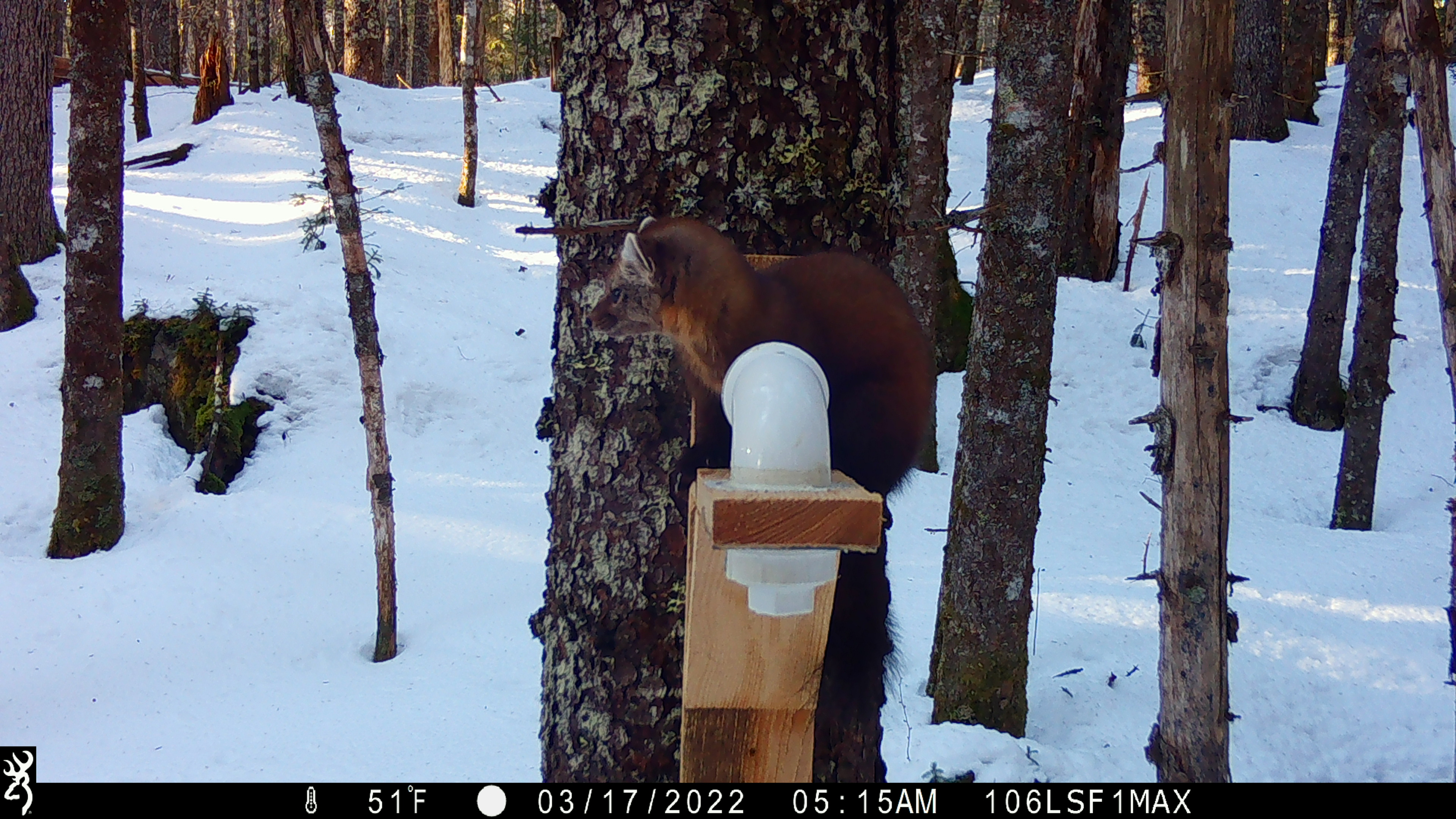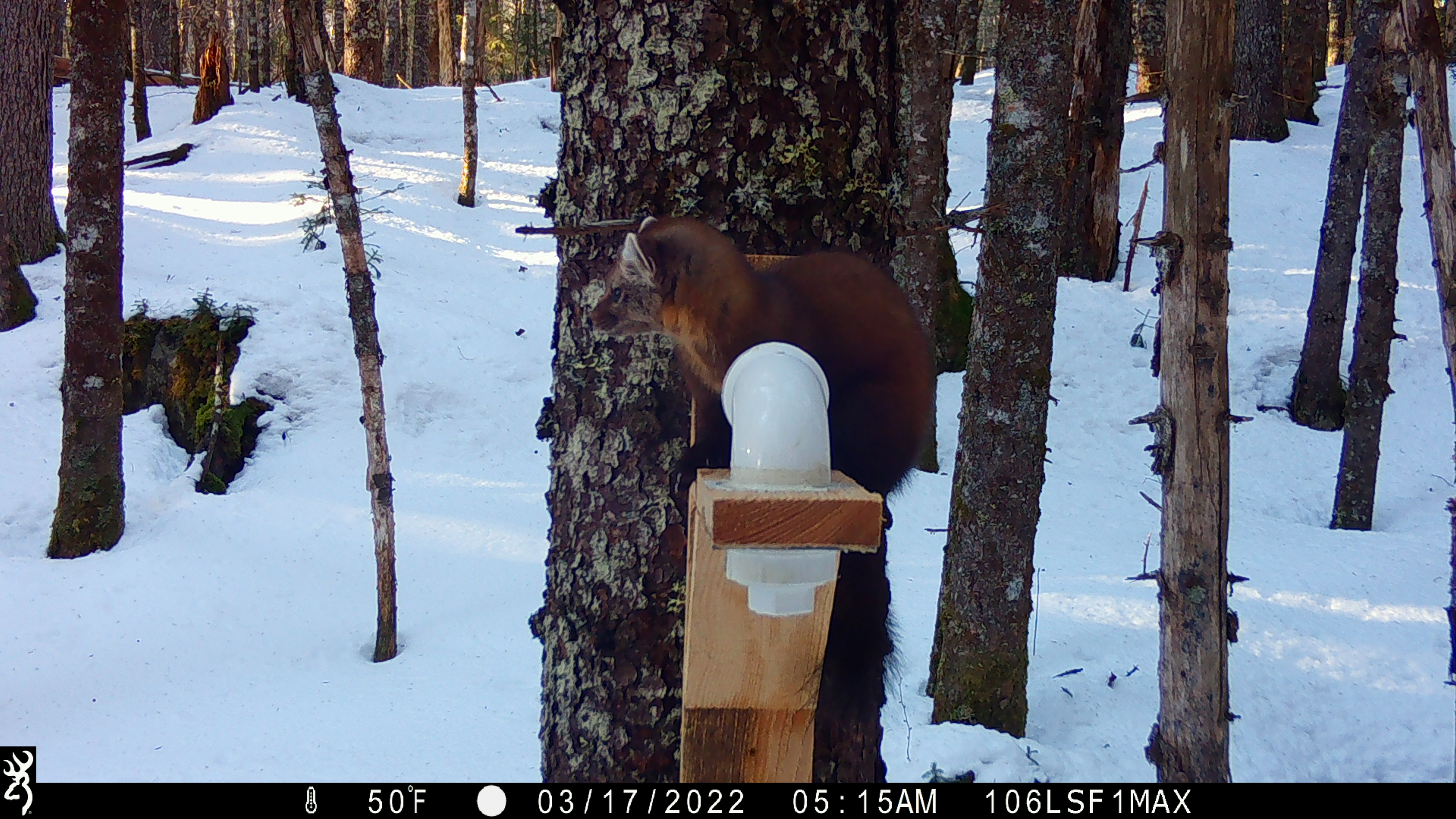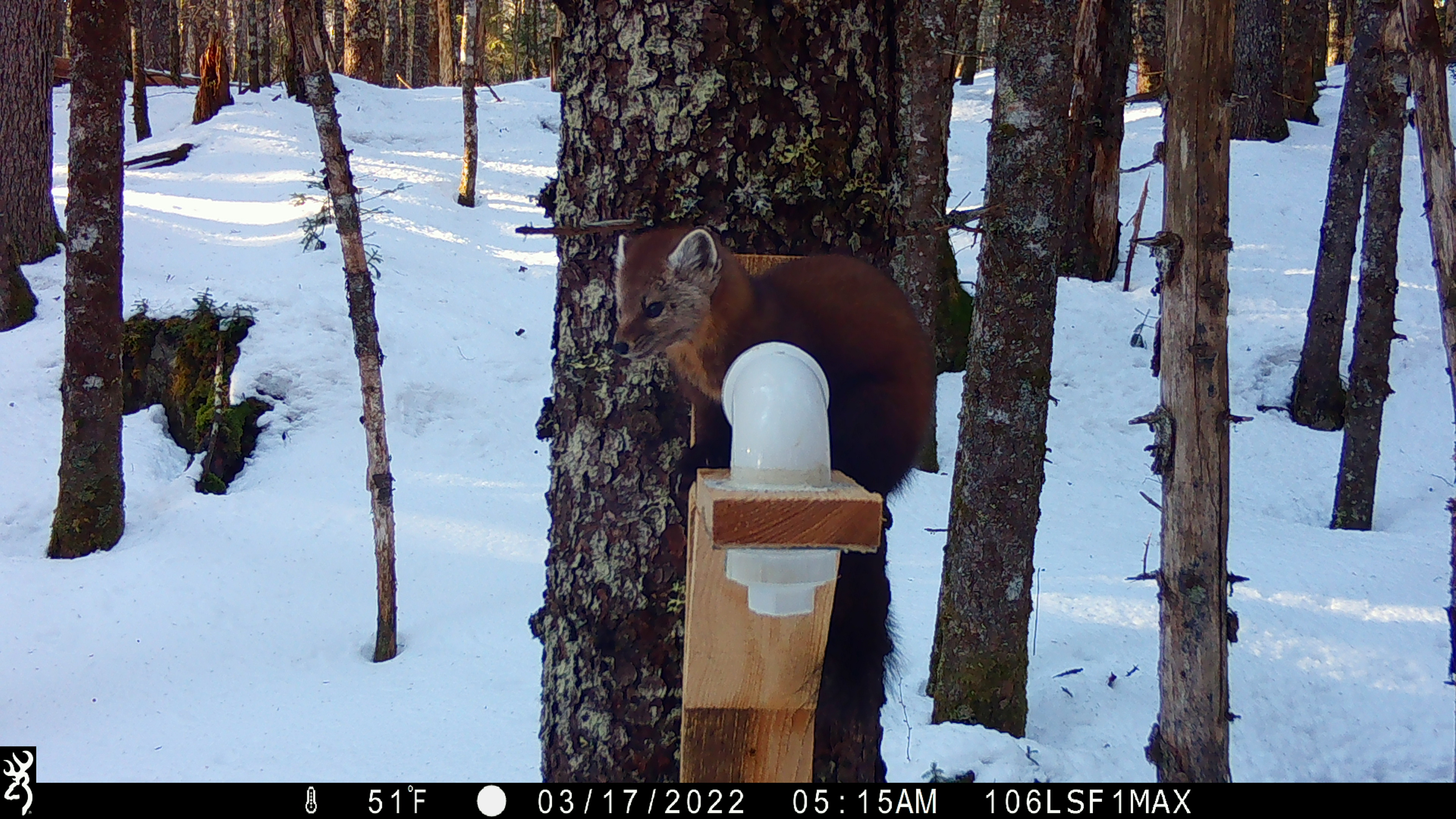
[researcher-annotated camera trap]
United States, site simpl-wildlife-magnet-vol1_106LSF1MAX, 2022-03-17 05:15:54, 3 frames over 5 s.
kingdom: Animalia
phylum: Chordata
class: Mammalia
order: Carnivora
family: Mustelidae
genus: Martes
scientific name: Martes americana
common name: american marten